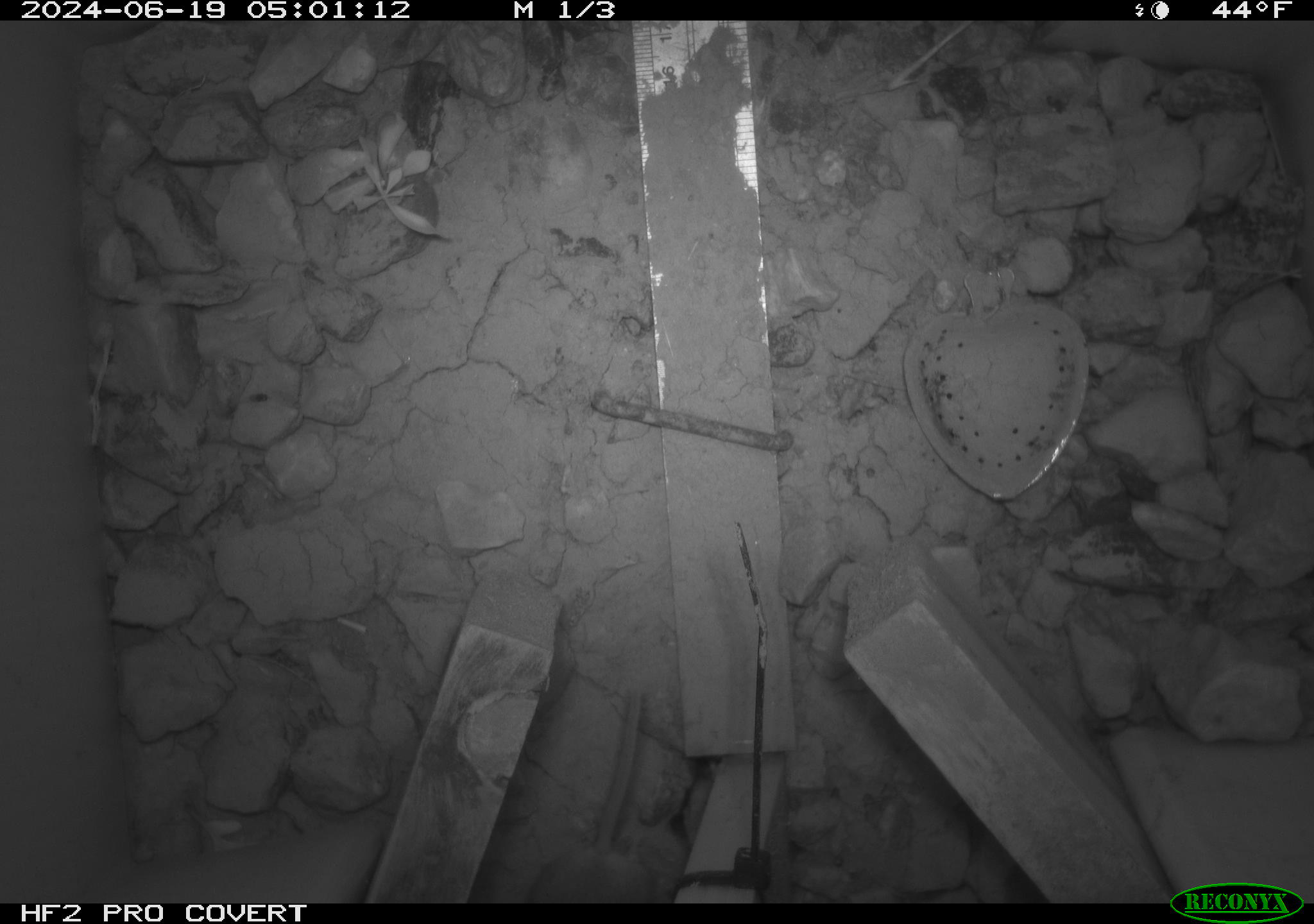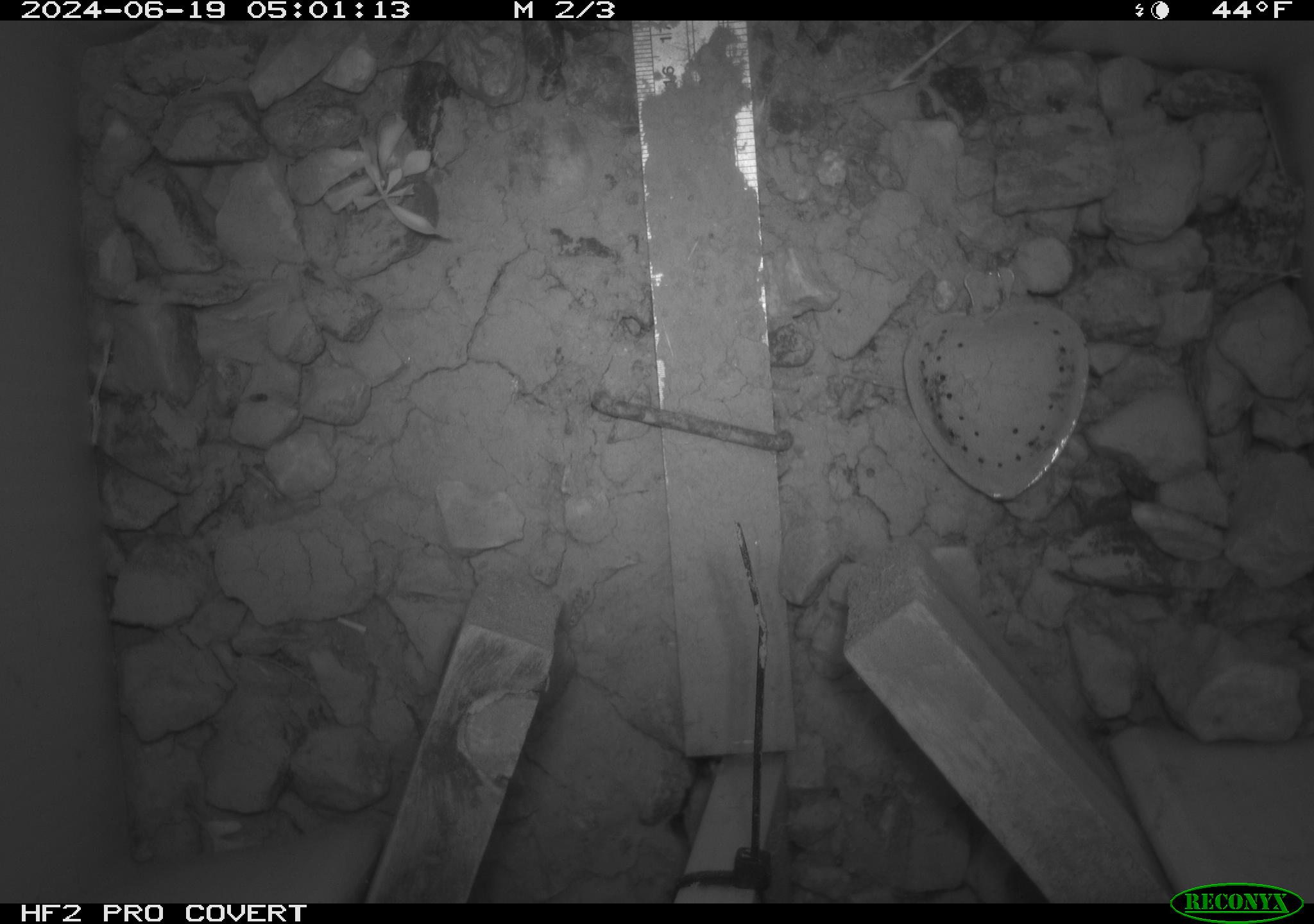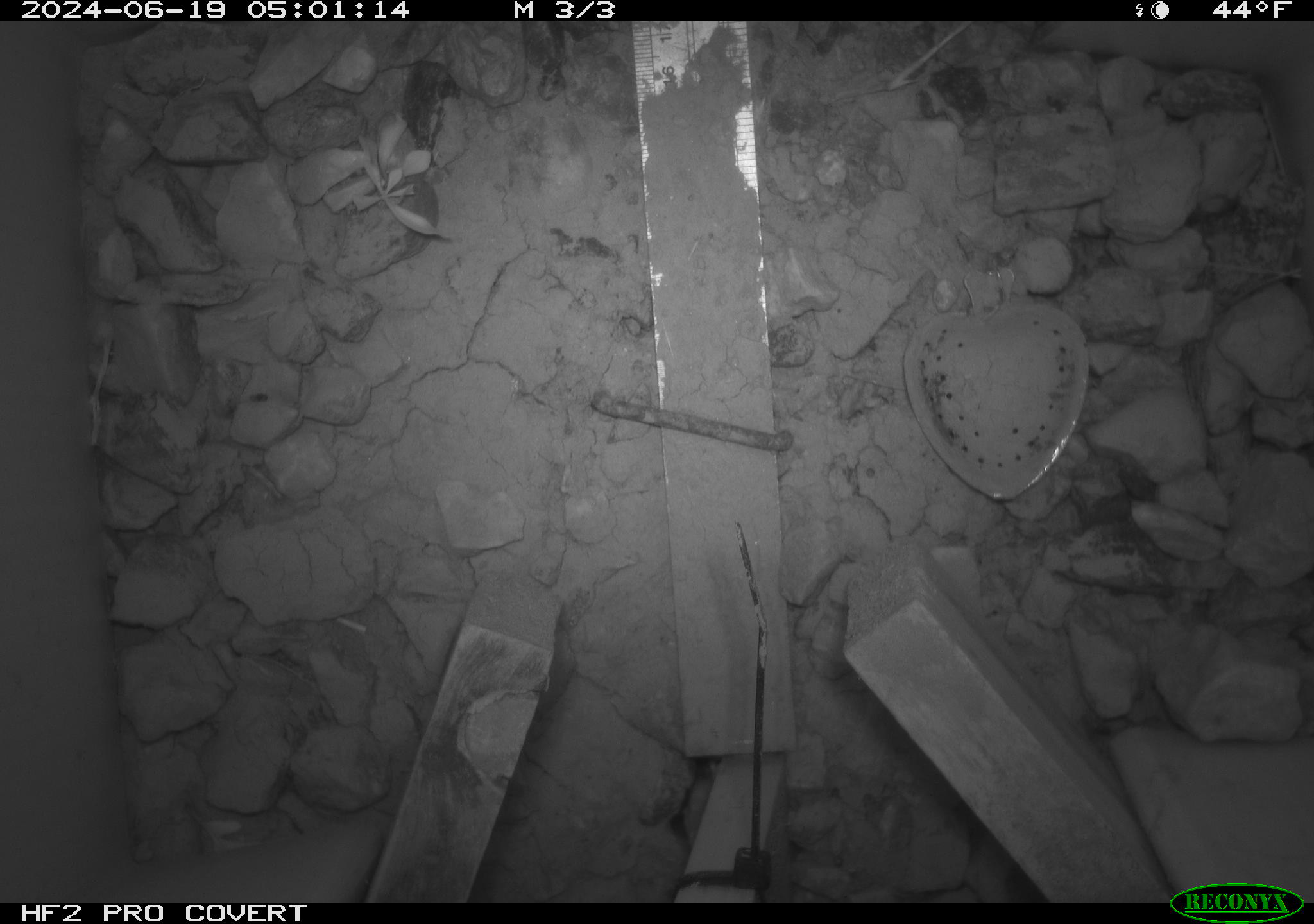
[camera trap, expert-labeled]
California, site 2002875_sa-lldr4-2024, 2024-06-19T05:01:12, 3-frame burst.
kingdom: Animalia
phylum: Chordata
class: Mammalia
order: Rodentia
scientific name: Rodentia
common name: mouse species